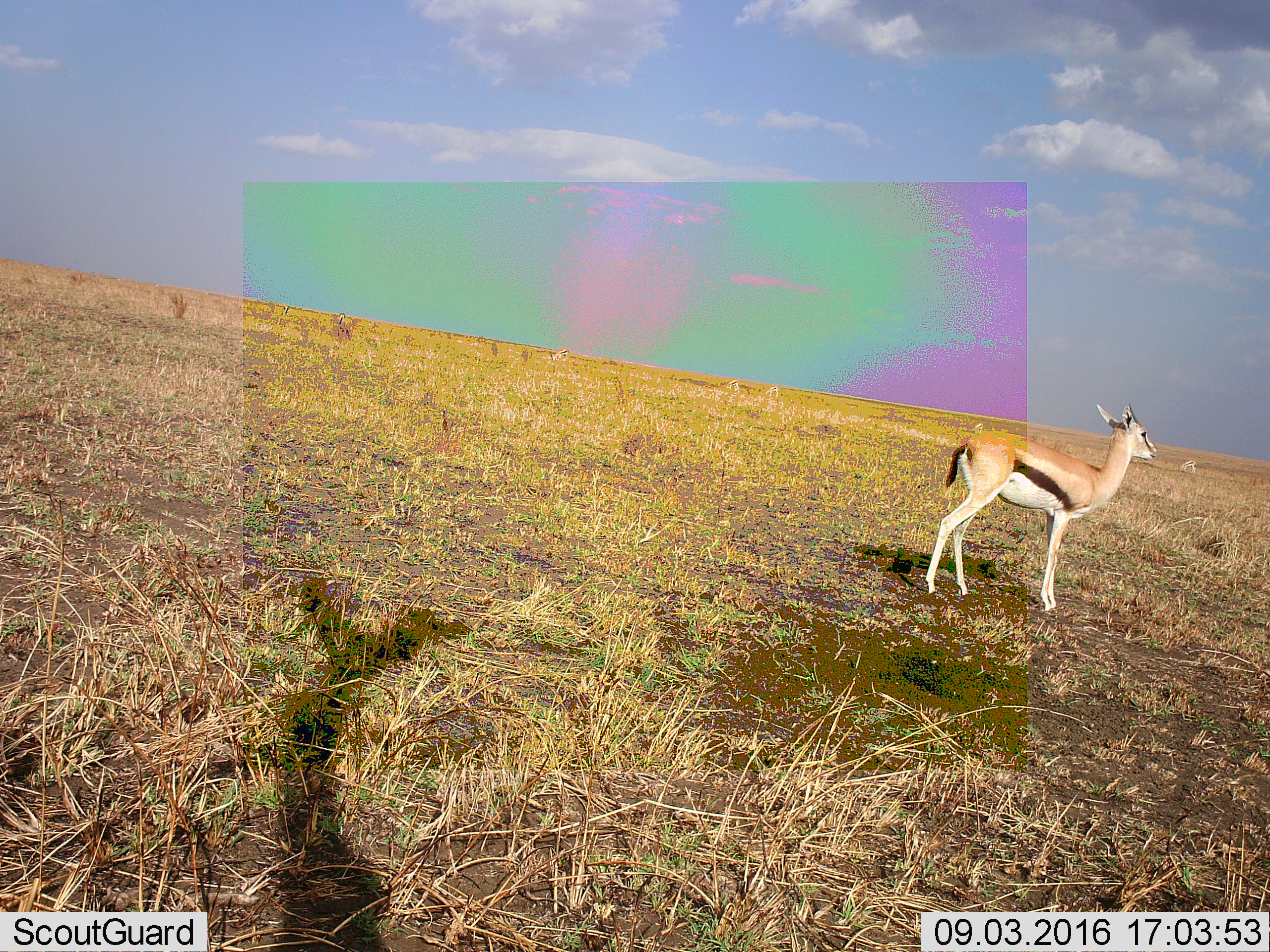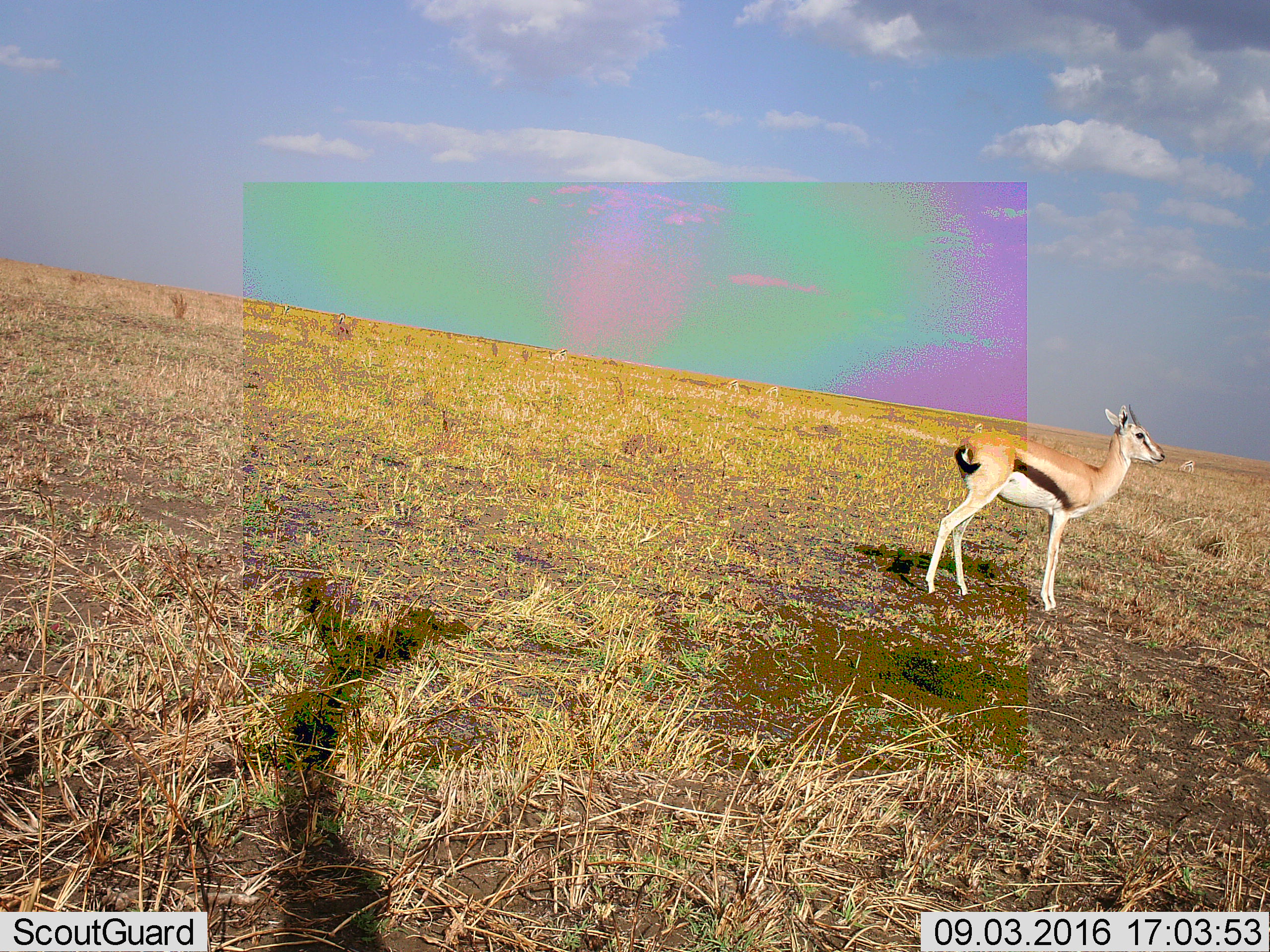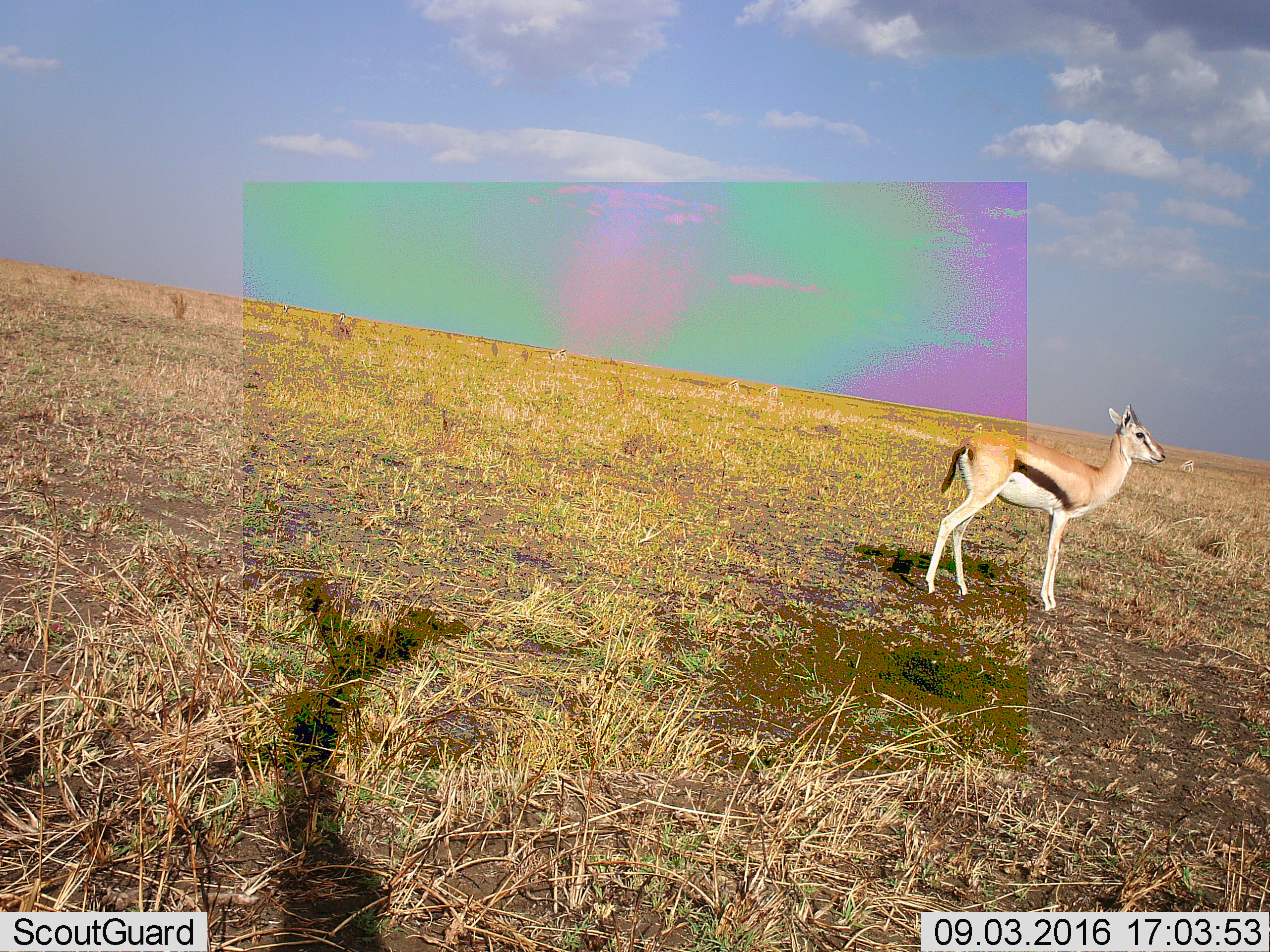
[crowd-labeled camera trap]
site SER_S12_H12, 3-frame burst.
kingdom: Animalia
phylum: Chordata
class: Mammalia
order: Artiodactyla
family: Bovidae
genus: Eudorcas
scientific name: Eudorcas thomsonii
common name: thomson's gazelle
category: gazellethomsons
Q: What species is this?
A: Gazellethomsons (thomson's gazelle) (Eudorcas thomsonii).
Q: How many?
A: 6.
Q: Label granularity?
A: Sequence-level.